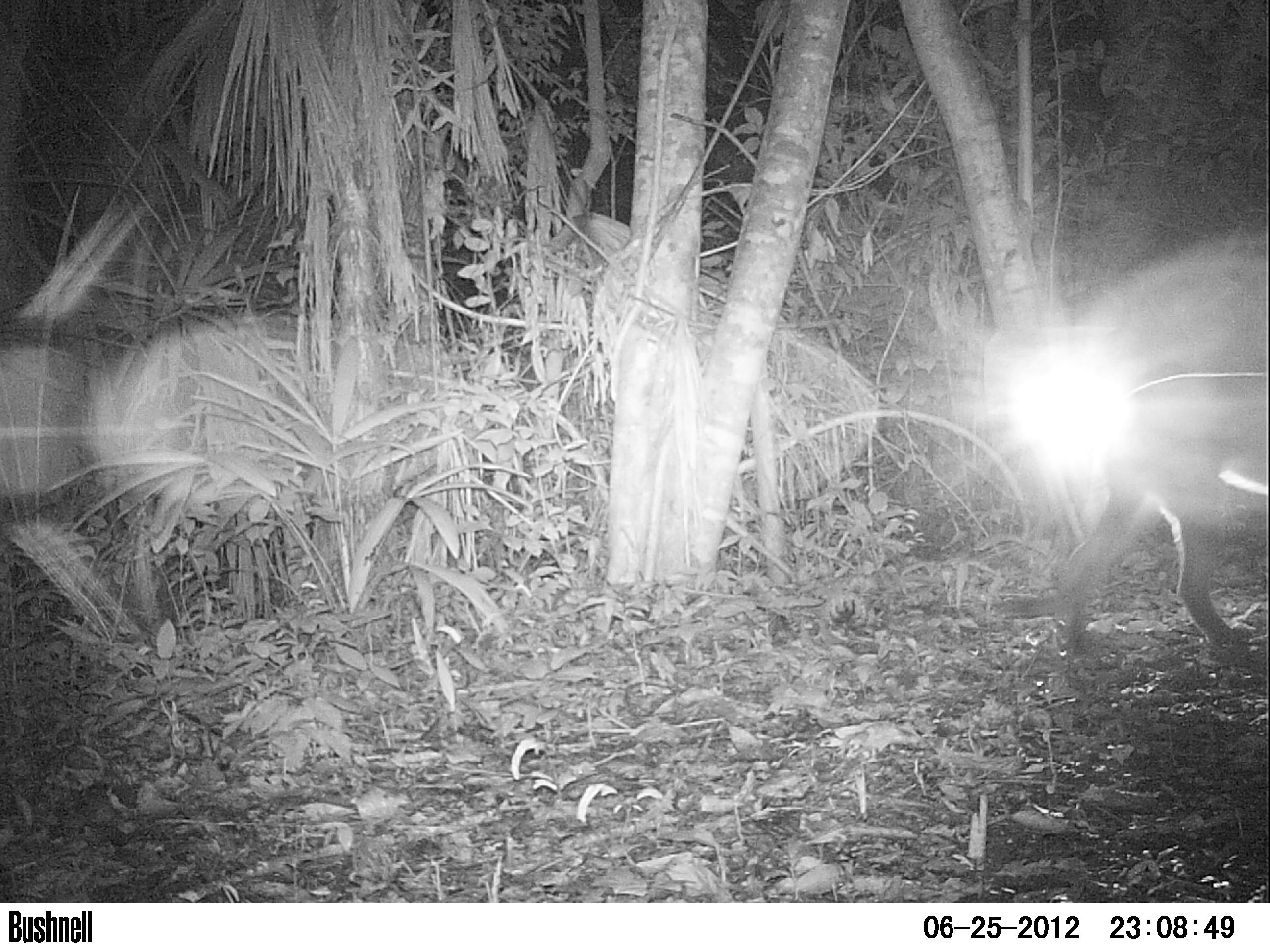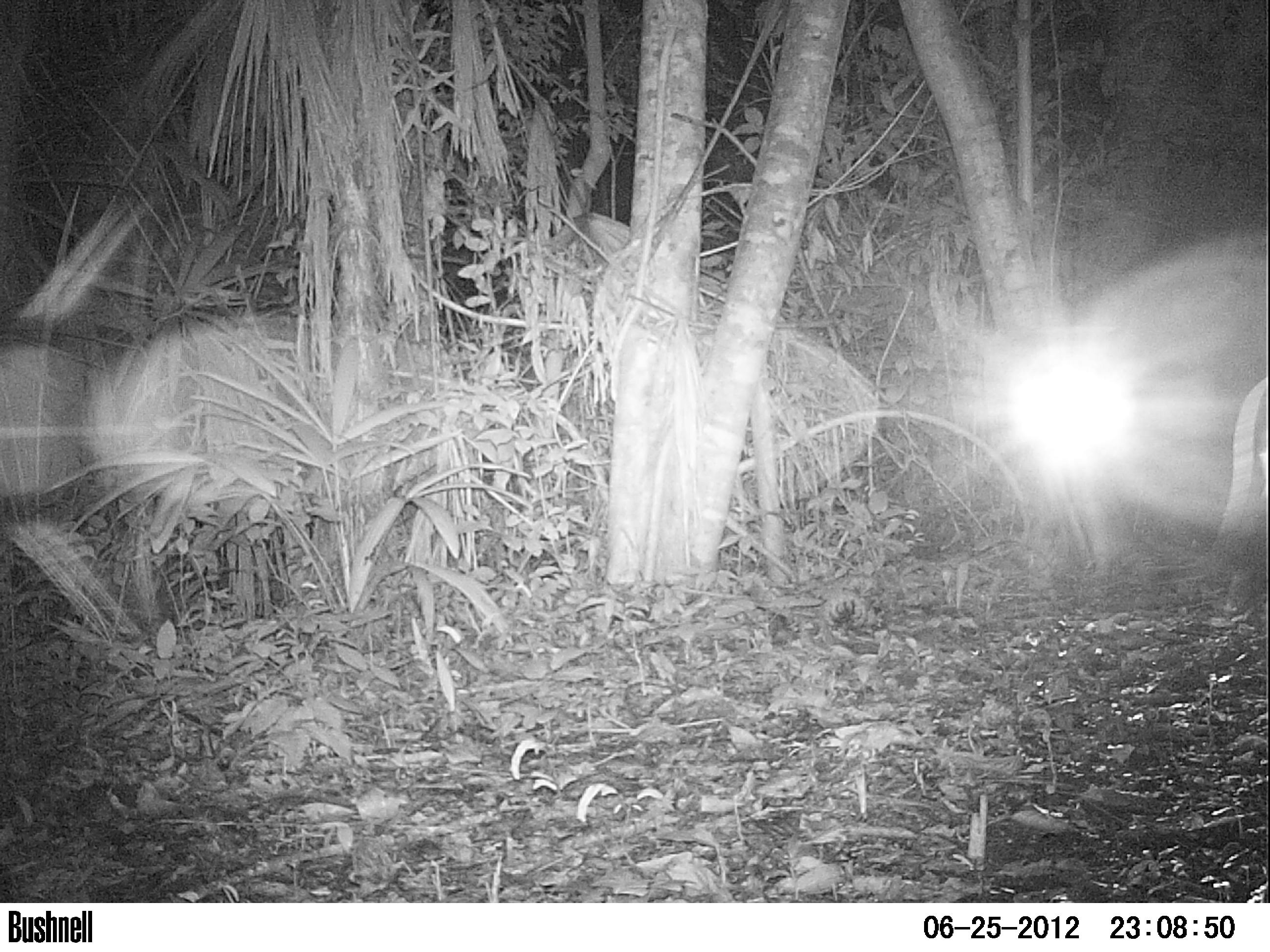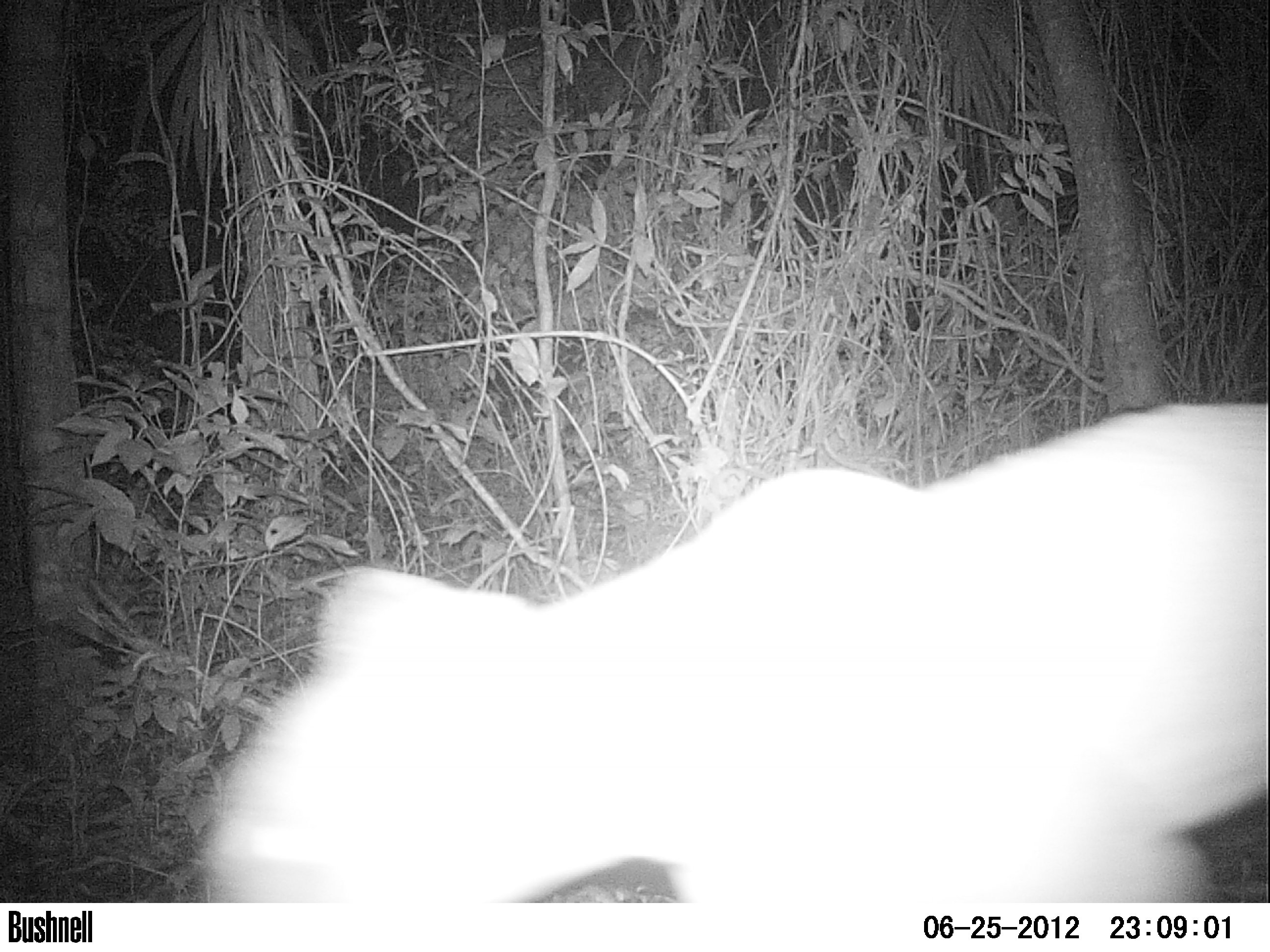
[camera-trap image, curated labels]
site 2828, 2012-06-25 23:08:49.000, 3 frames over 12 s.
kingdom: Animalia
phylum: Chordata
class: Mammalia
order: Carnivora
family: Felidae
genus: Puma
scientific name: Puma concolor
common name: mountain lion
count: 1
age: adult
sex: male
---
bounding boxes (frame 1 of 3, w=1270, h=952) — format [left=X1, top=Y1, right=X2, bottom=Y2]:
puma concolor: [left=1049, top=236, right=1270, bottom=672]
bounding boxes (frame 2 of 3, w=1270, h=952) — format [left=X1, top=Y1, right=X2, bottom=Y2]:
puma concolor: [left=1146, top=377, right=1270, bottom=613]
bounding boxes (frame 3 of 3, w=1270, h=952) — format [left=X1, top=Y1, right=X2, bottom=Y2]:
puma concolor: [left=199, top=403, right=1267, bottom=901]